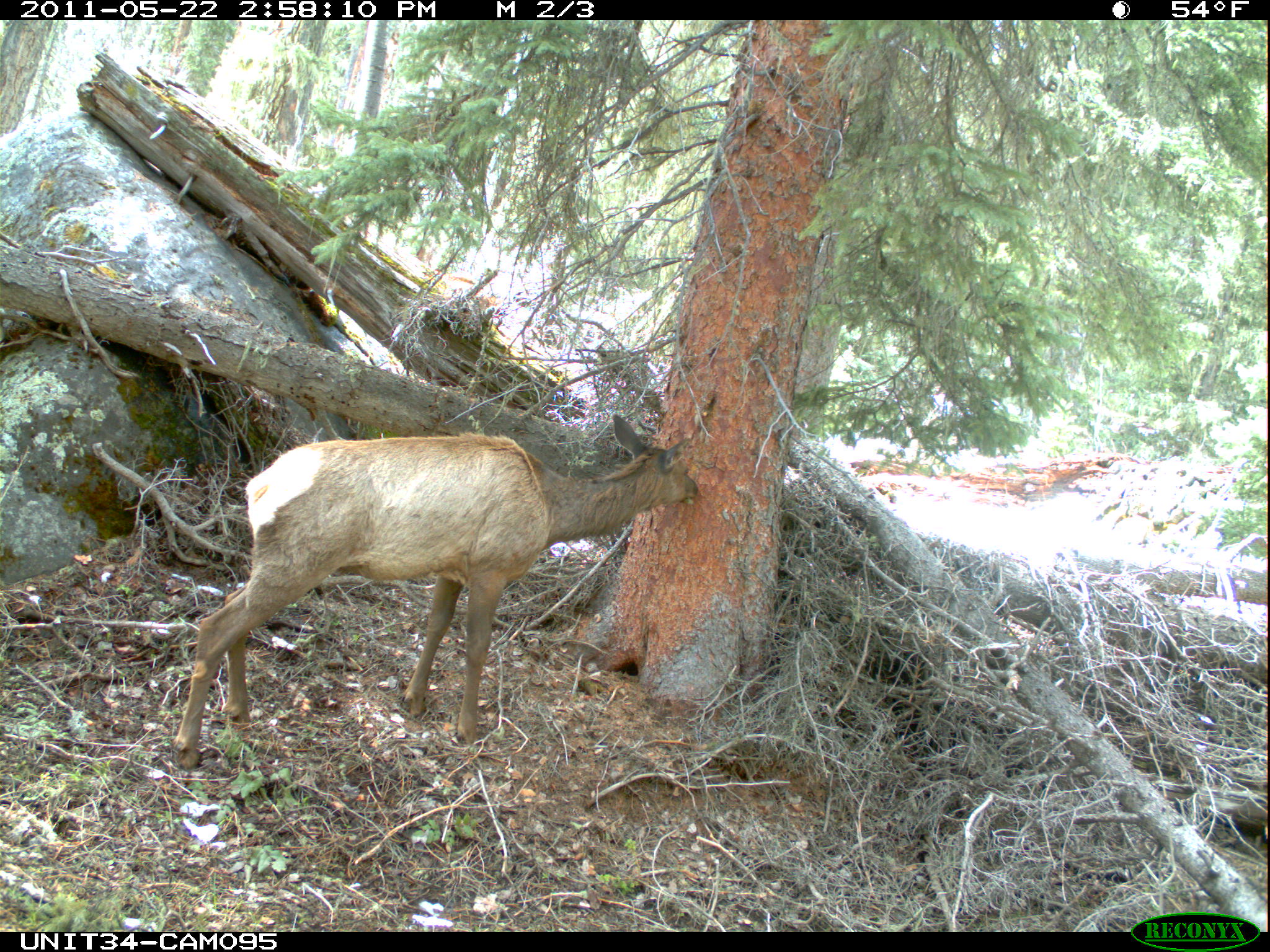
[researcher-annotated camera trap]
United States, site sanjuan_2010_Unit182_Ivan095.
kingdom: Animalia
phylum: Chordata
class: Mammalia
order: Artiodactyla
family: Cervidae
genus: Cervus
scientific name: Cervus elaphus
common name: red deer